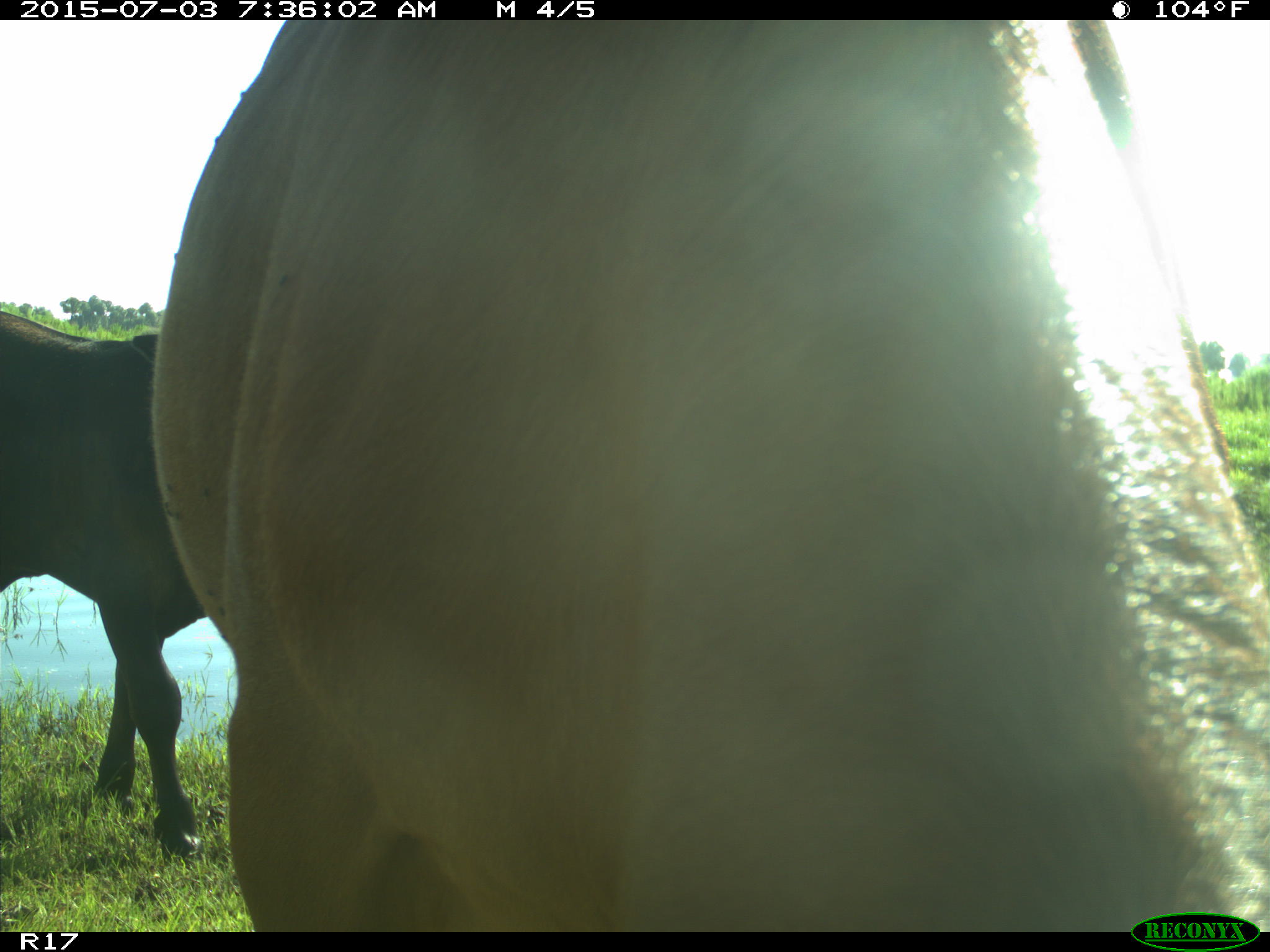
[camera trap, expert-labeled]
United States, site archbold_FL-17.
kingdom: Animalia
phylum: Chordata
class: Mammalia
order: Artiodactyla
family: Bovidae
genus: Bos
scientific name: Bos taurus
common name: domestic cow